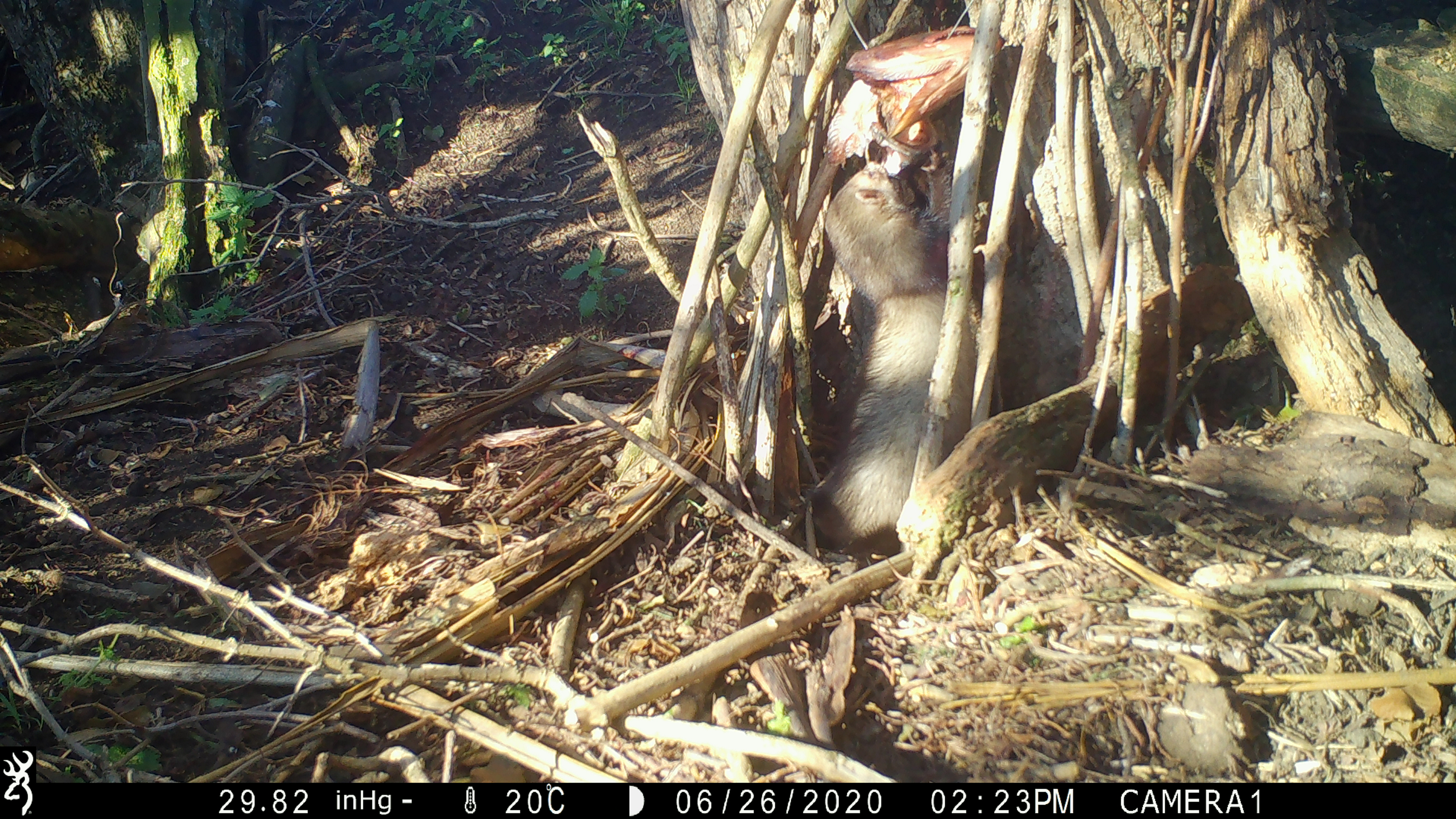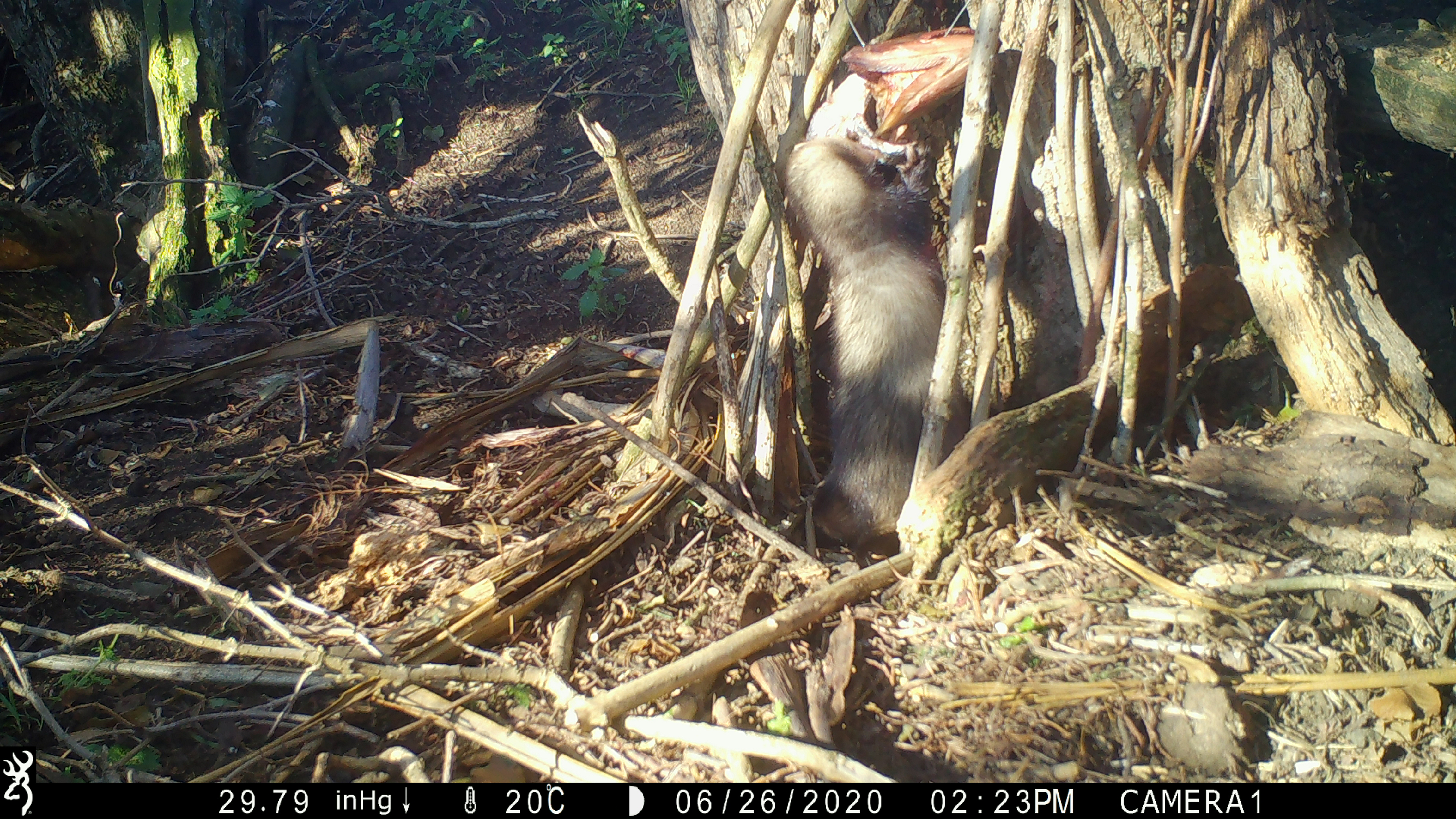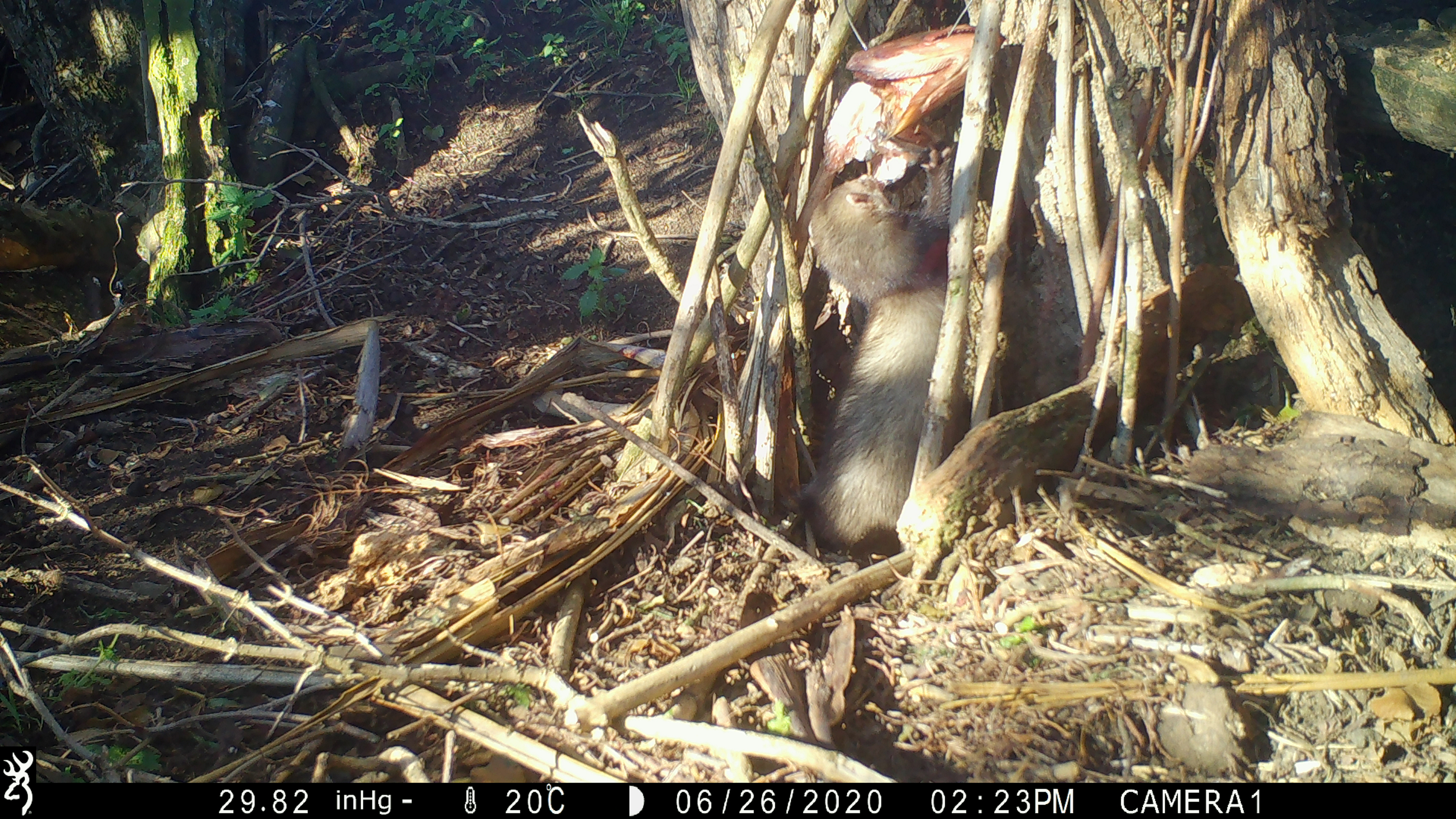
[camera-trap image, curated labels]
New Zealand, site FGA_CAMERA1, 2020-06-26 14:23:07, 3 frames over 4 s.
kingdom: Animalia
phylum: Chordata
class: Mammalia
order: Carnivora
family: Mustelidae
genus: Mustela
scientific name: Mustela furo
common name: ferret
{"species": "ferret (Mustela furo)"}